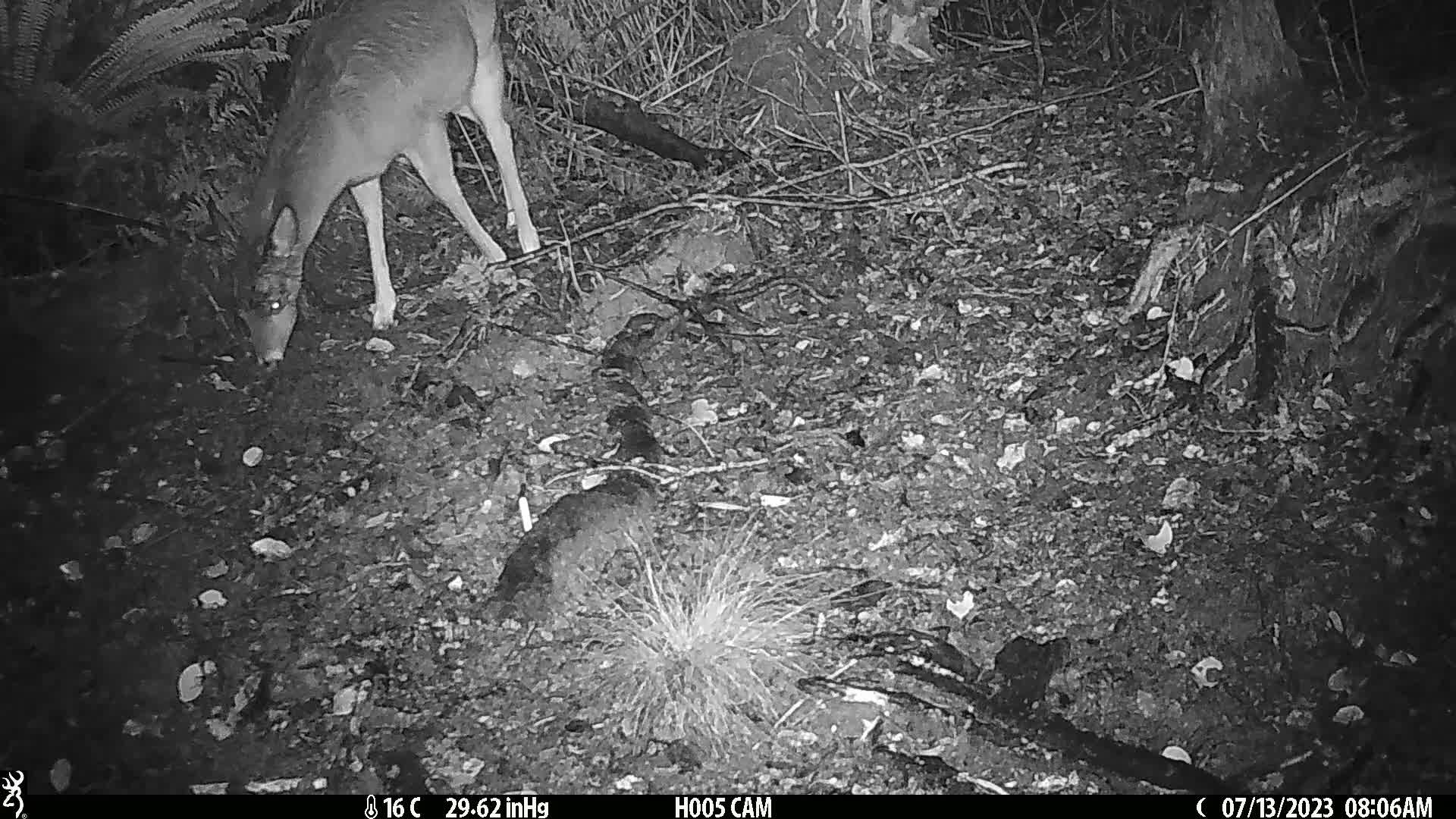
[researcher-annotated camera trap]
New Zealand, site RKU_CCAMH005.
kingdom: Animalia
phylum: Chordata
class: Mammalia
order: Artiodactyla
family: Cervidae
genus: Odocoileus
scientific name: Odocoileus virginianus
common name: white-tailed deer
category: white tailed deer